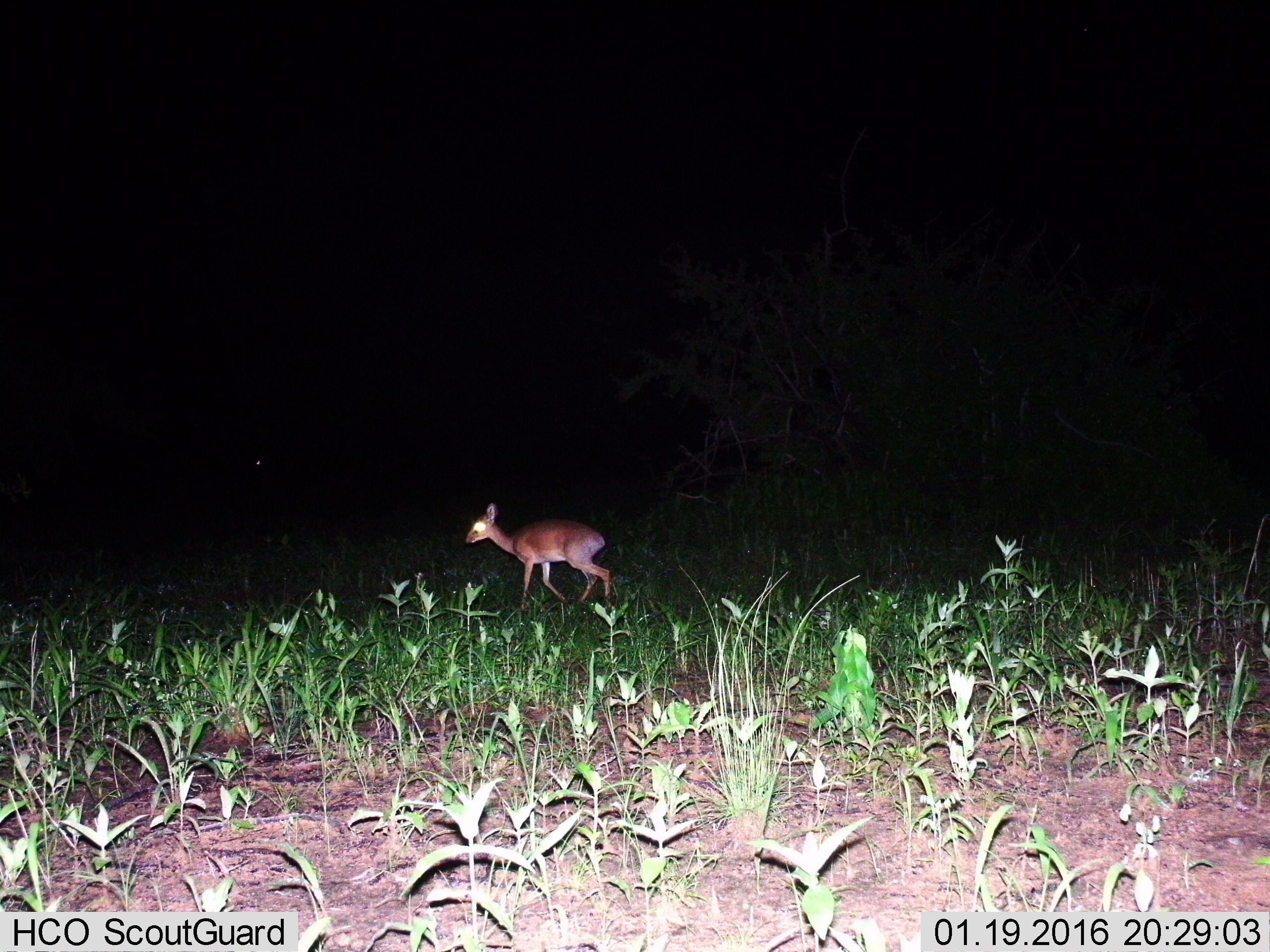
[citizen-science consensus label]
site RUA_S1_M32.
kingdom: Animalia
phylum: Chordata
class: Mammalia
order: Artiodactyla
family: Bovidae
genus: Madoqua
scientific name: Madoqua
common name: dik-dik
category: dikdik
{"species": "dikdik (dik-dik) (Madoqua)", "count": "1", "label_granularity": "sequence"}